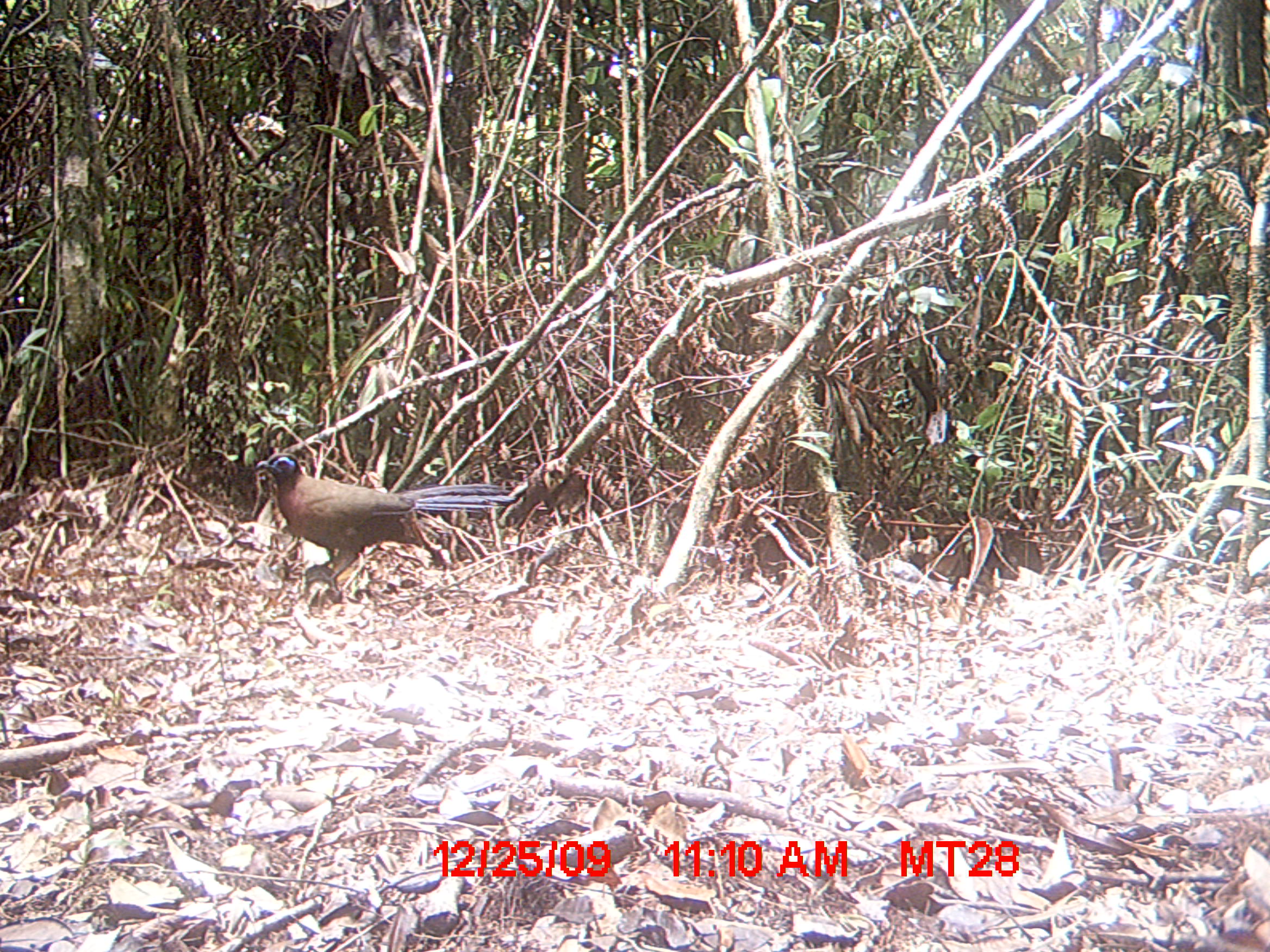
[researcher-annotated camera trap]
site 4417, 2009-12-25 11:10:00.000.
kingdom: Animalia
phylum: Chordata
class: Aves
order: Cuculiformes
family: Cuculidae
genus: Coua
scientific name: Coua serriana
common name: red-breasted coua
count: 1